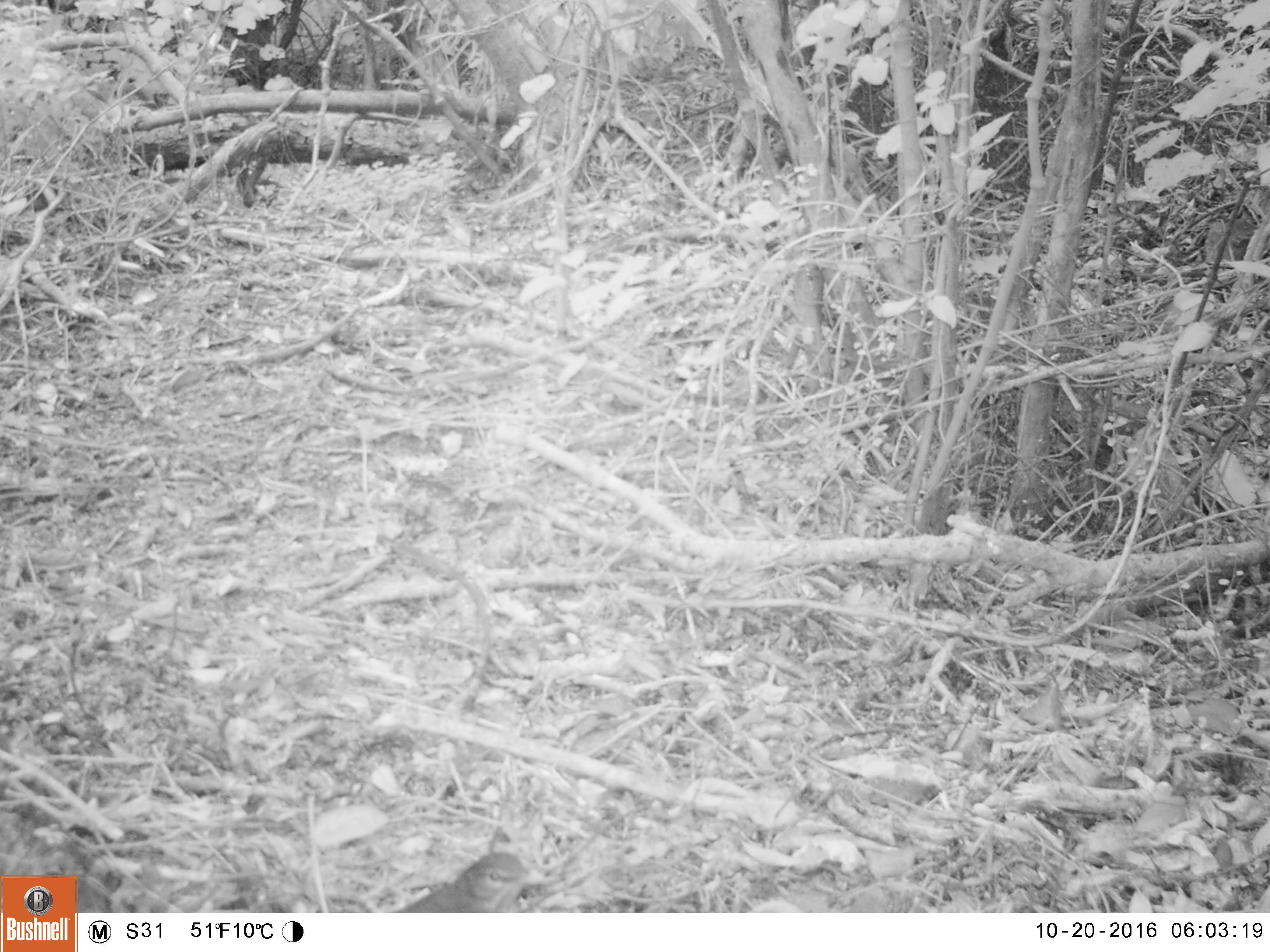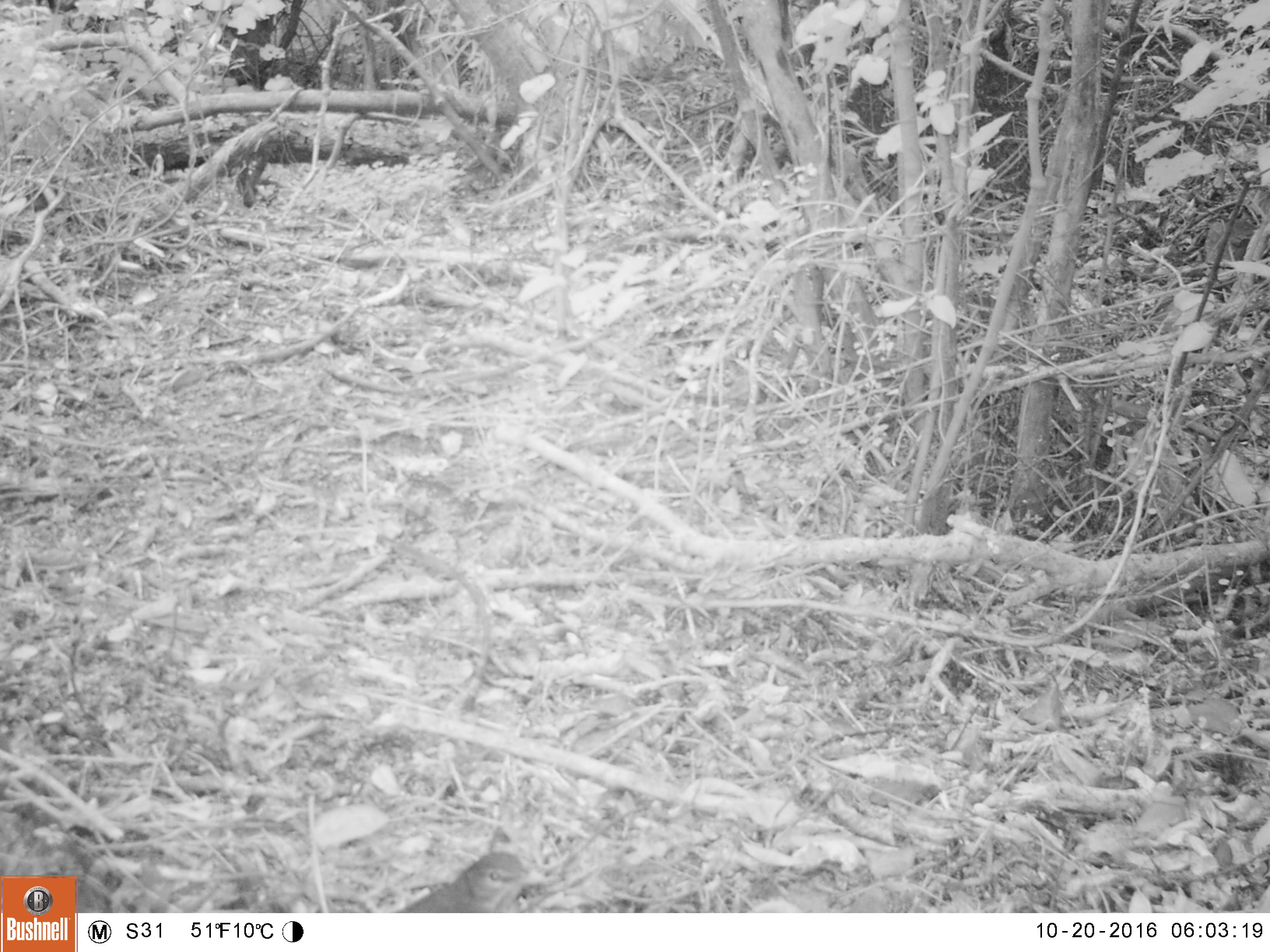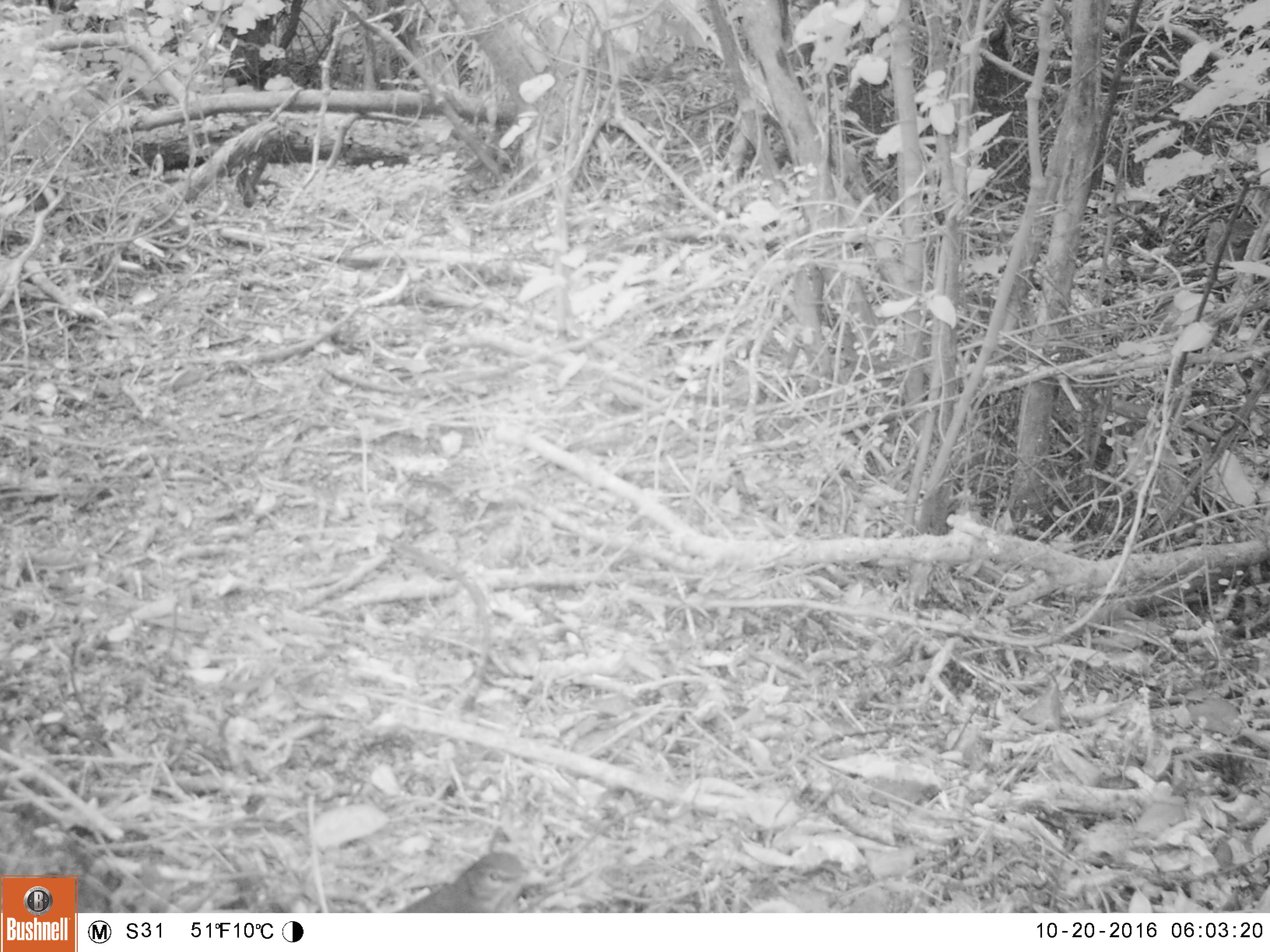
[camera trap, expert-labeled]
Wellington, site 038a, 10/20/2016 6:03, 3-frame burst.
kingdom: Animalia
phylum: Chordata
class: Aves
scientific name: Aves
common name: bird